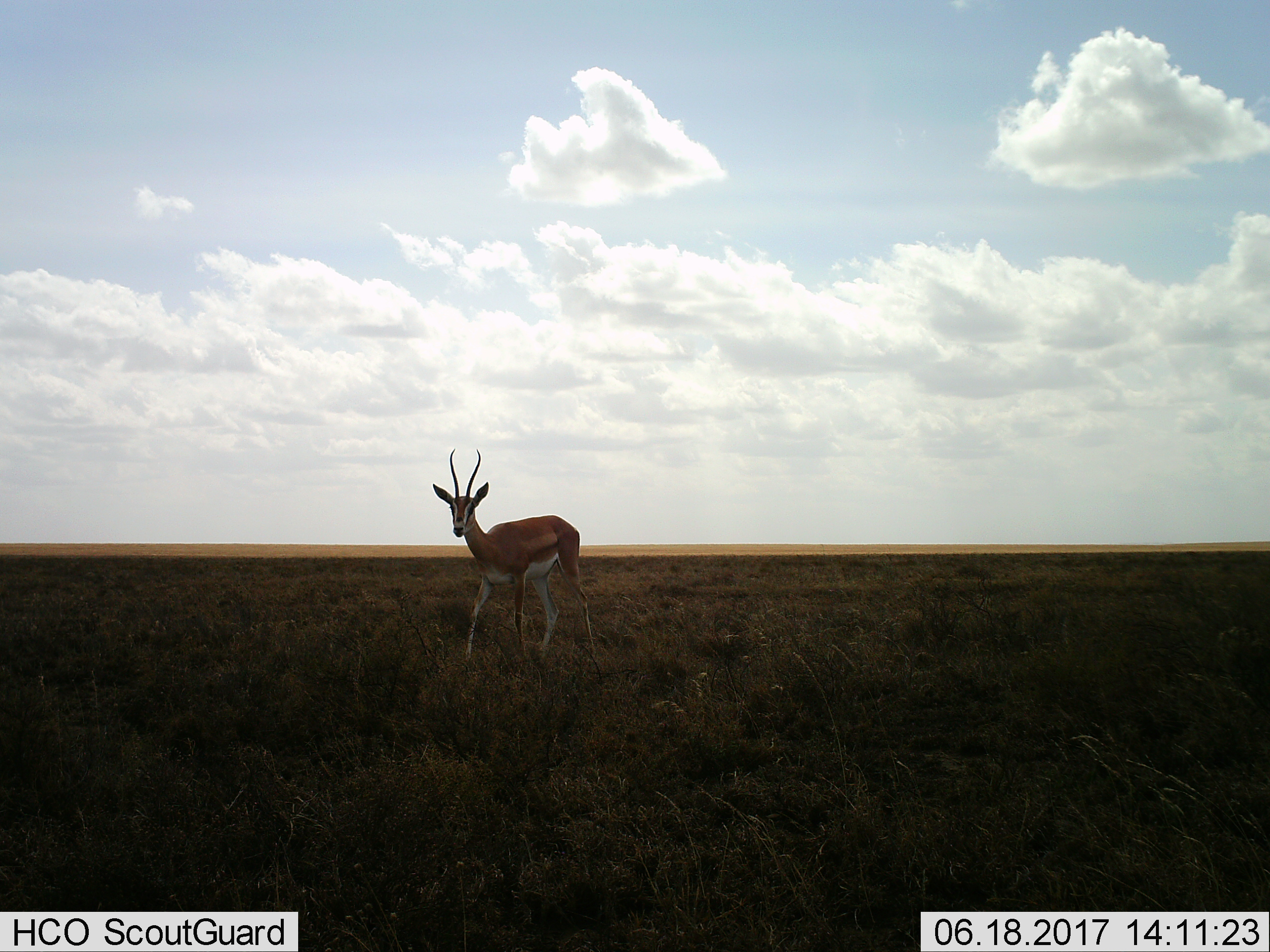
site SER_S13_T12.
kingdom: Animalia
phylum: Chordata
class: Mammalia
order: Artiodactyla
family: Bovidae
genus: Nanger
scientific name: Nanger granti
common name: grant's gazelle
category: gazellegrants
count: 1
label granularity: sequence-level